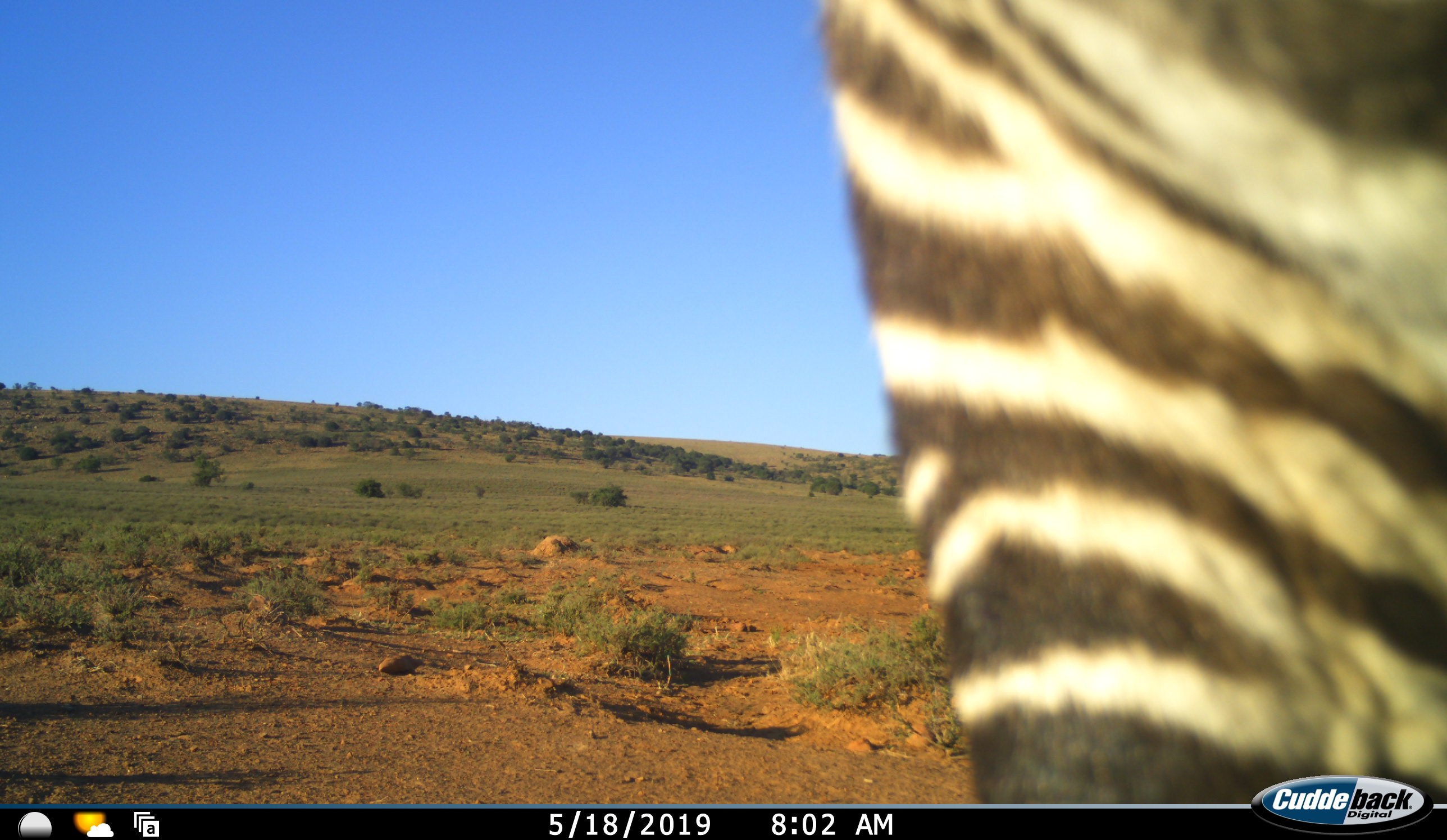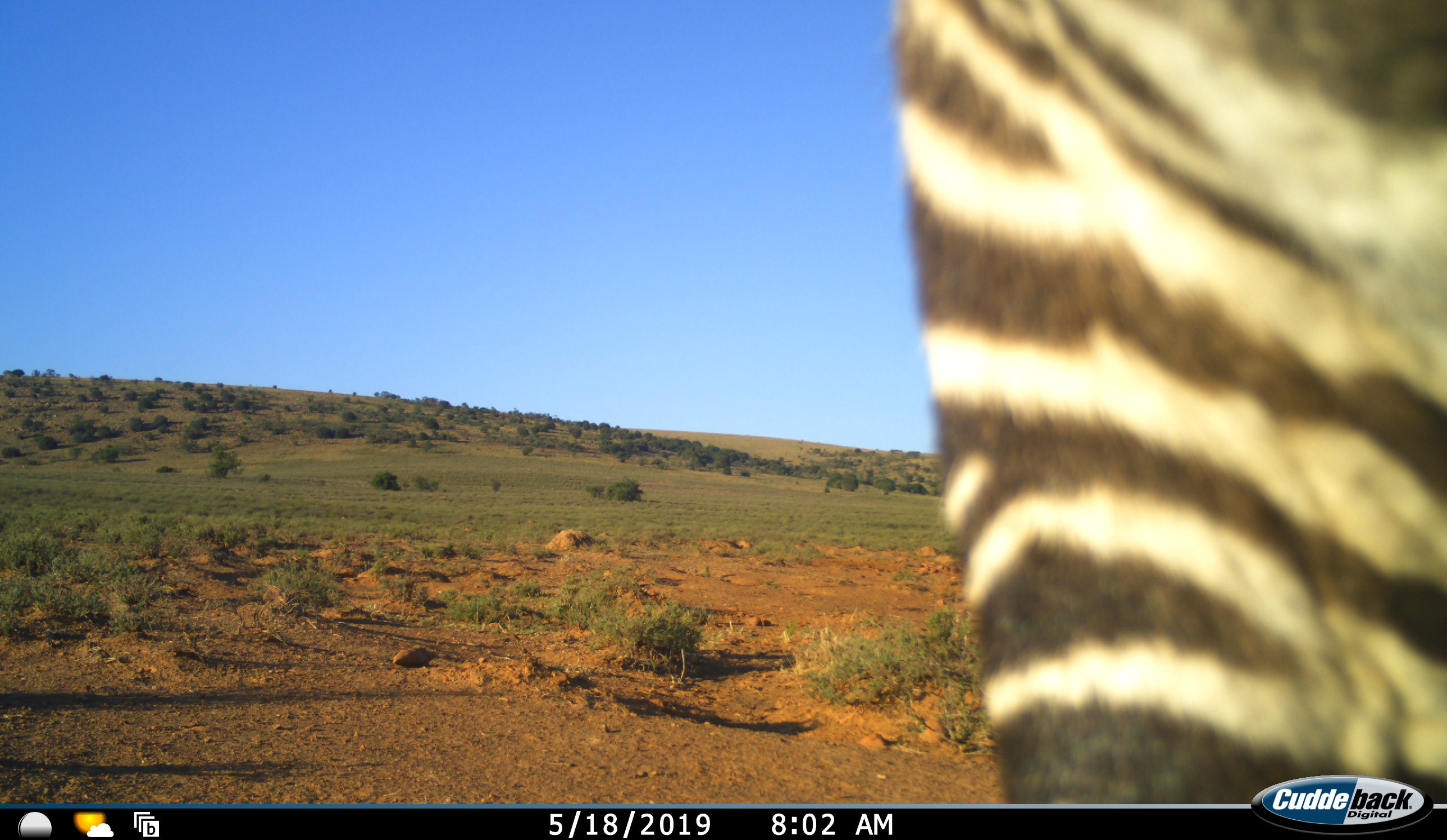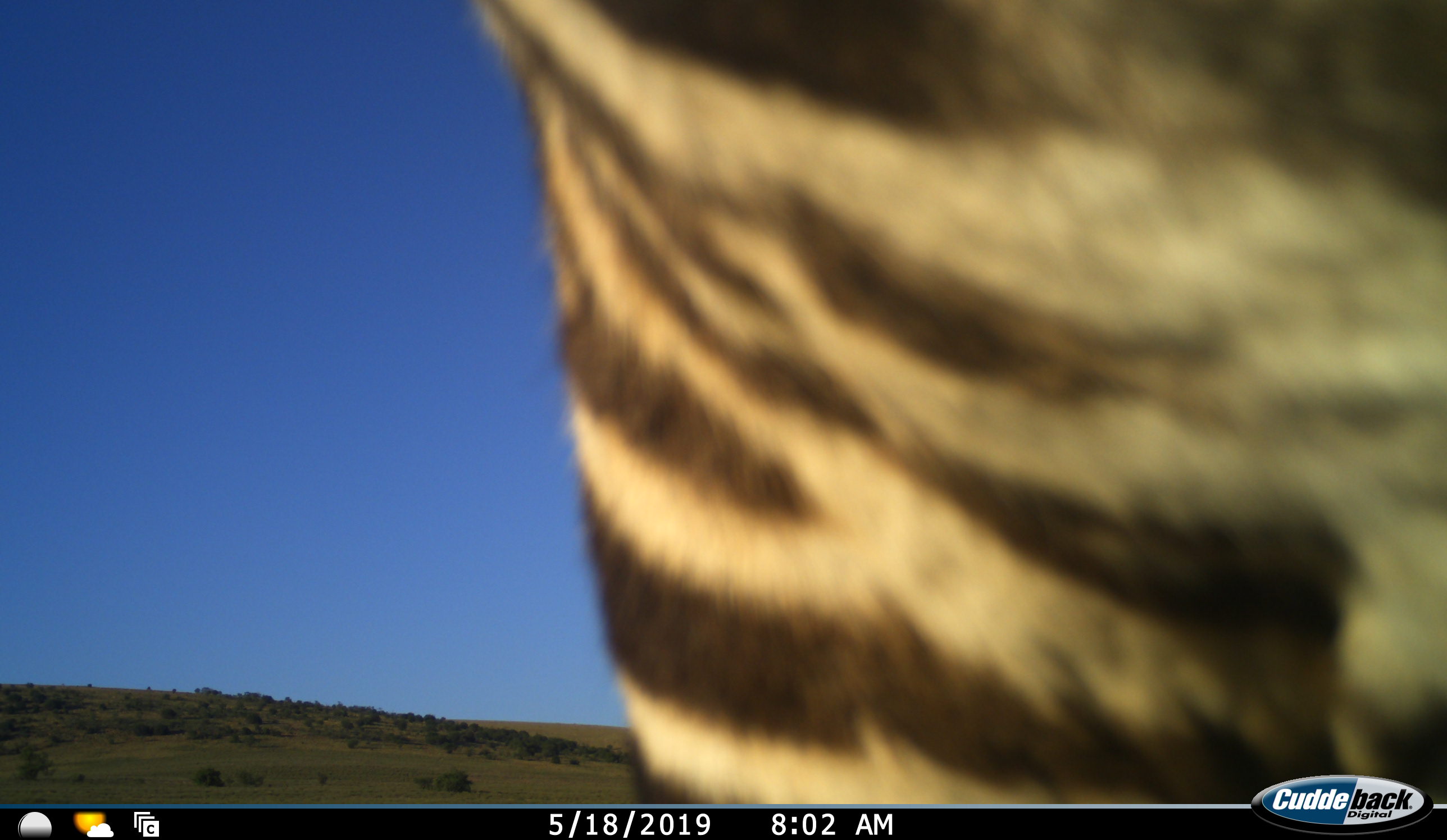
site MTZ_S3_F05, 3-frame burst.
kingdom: Animalia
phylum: Chordata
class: Mammalia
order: Perissodactyla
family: Equidae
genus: Equus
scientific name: Equus zebra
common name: mountain zebra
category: zebramountain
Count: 1.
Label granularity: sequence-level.